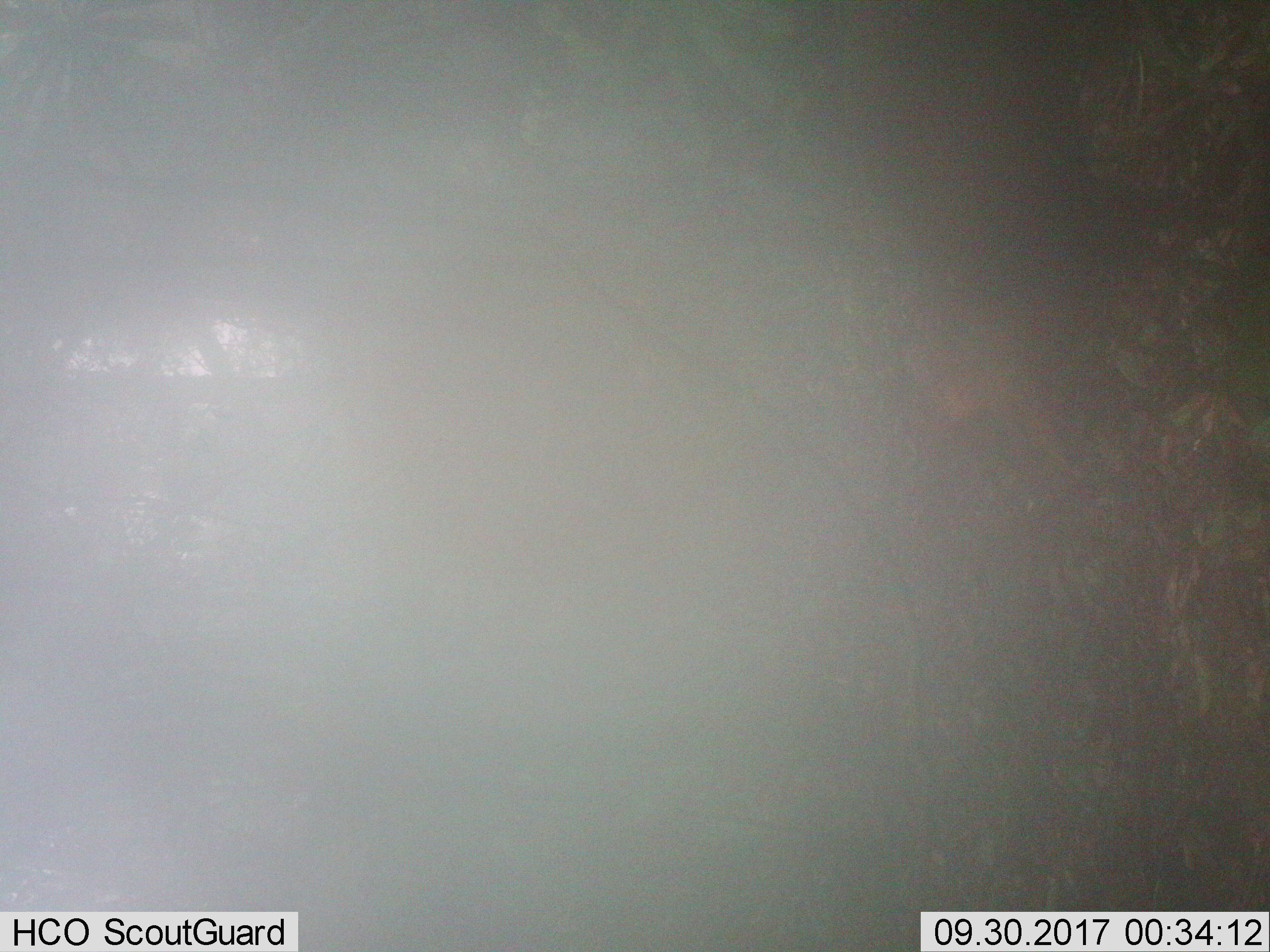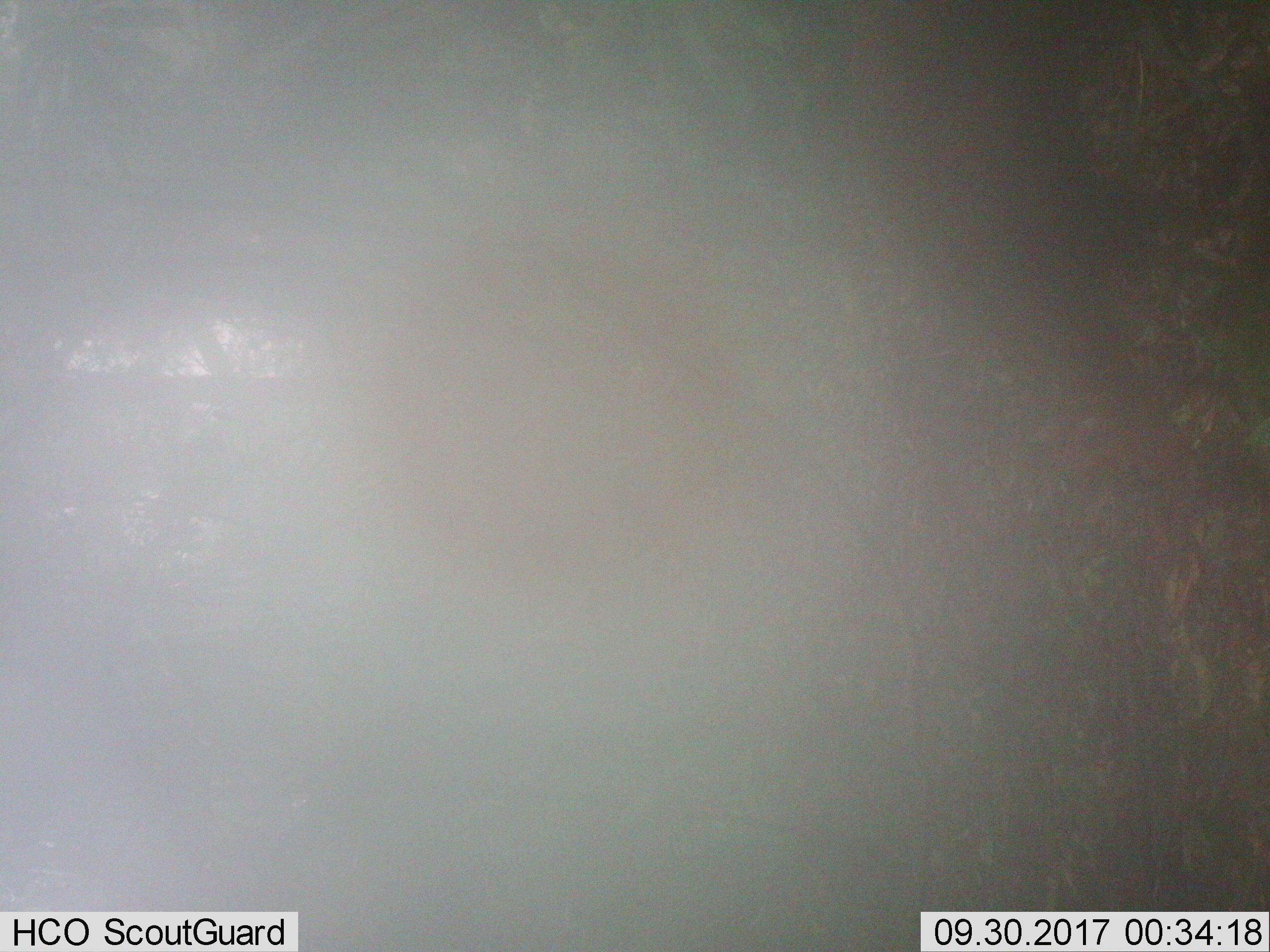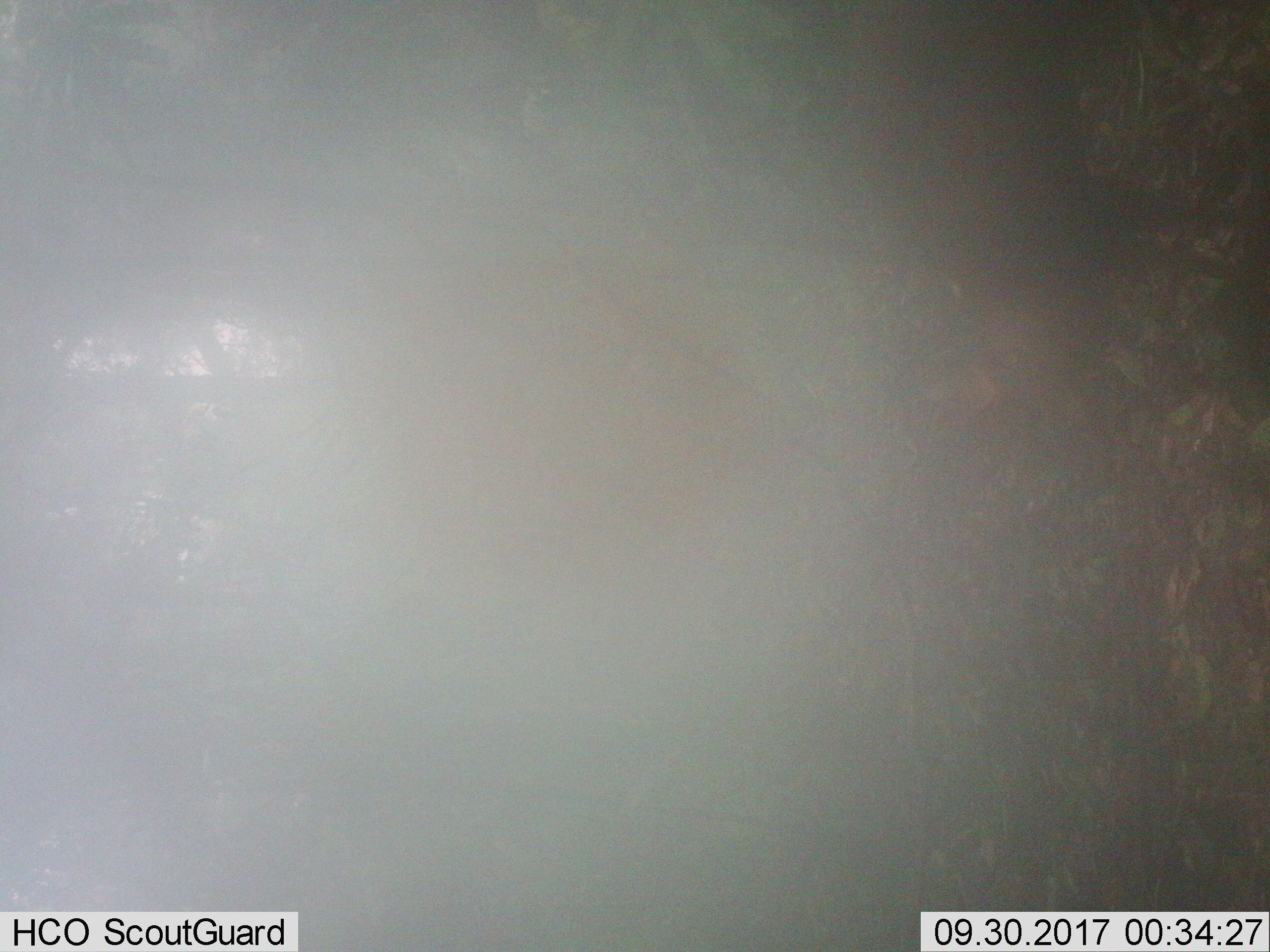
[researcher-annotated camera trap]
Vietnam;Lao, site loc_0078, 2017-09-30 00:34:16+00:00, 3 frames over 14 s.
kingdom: Animalia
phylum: Chordata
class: Mammalia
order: Artiodactyla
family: Cervidae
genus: Muntiacus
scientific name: Muntiacus rooseveltorum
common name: roosevelt's muntjac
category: roosevelts muntjac group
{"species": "roosevelts muntjac group (roosevelt's muntjac) (Muntiacus rooseveltorum)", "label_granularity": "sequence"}